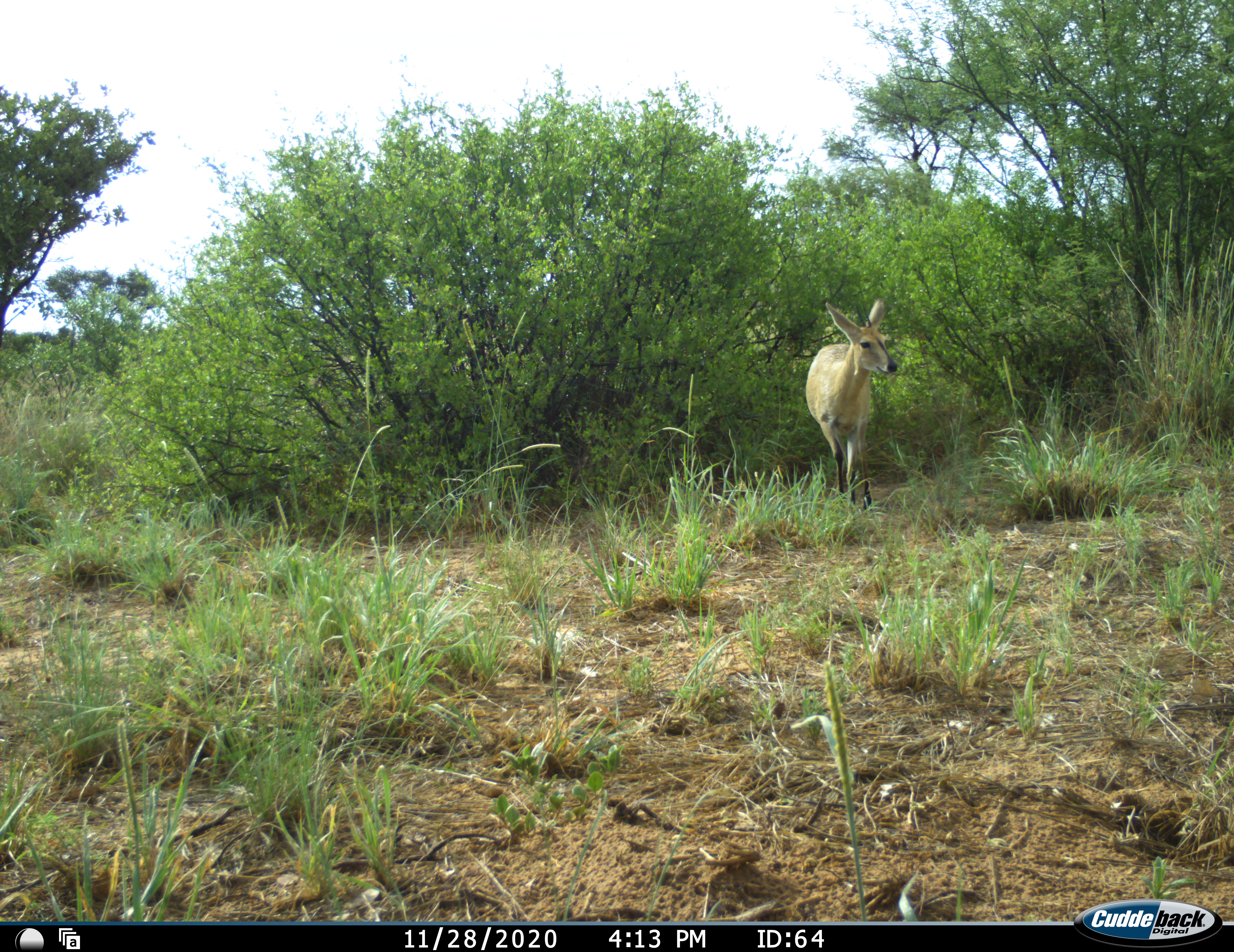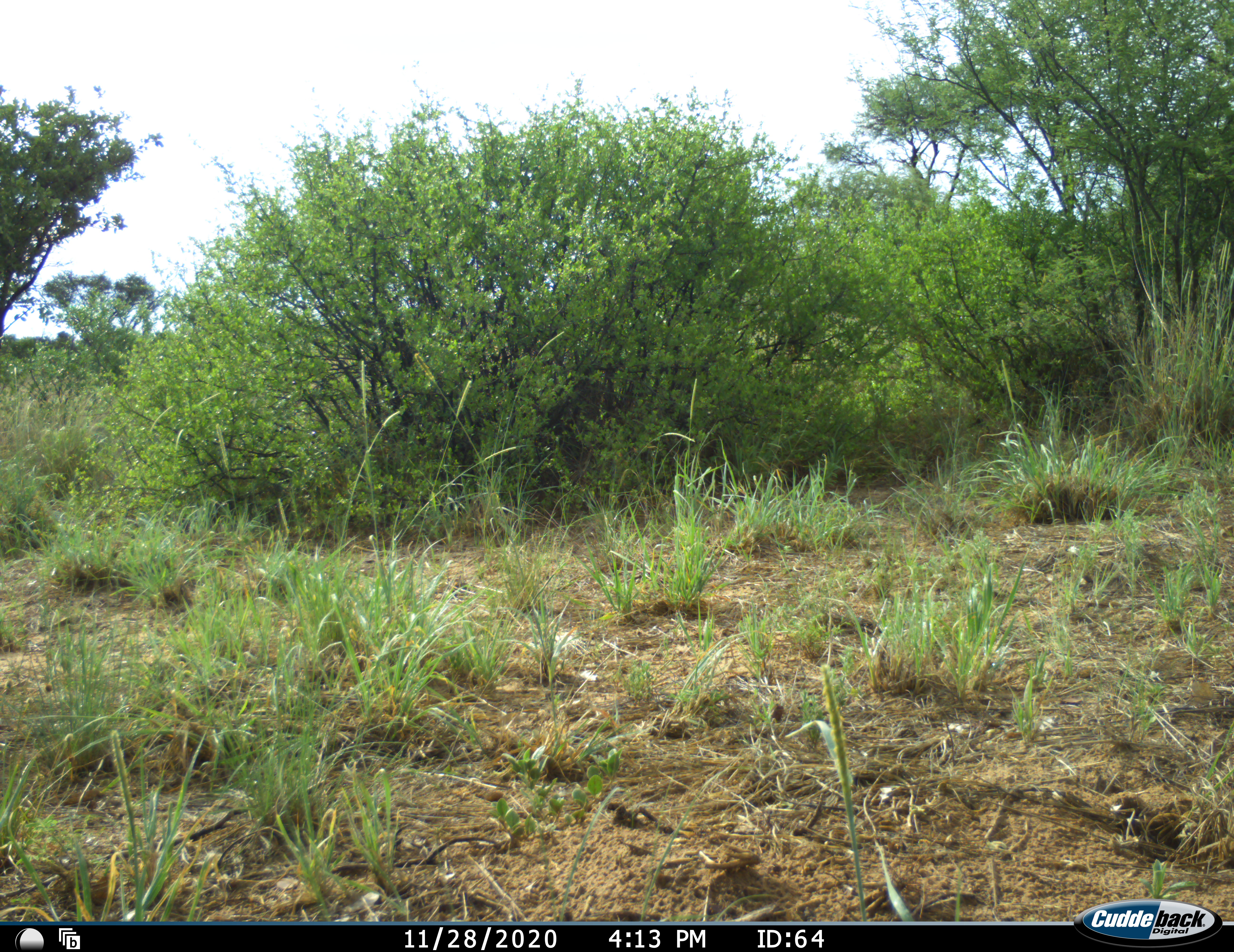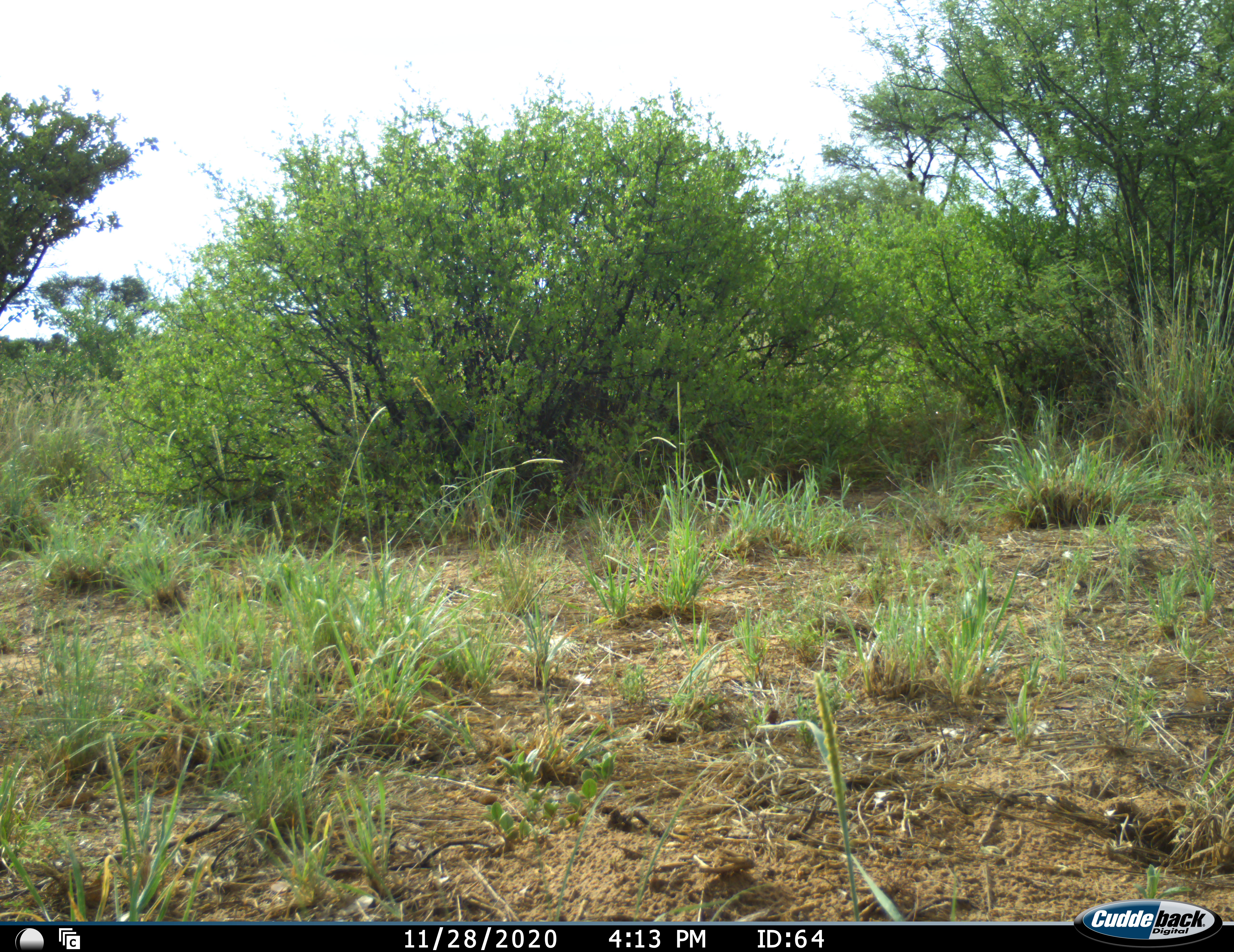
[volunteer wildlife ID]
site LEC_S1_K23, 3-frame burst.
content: unidentified animal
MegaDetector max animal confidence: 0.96